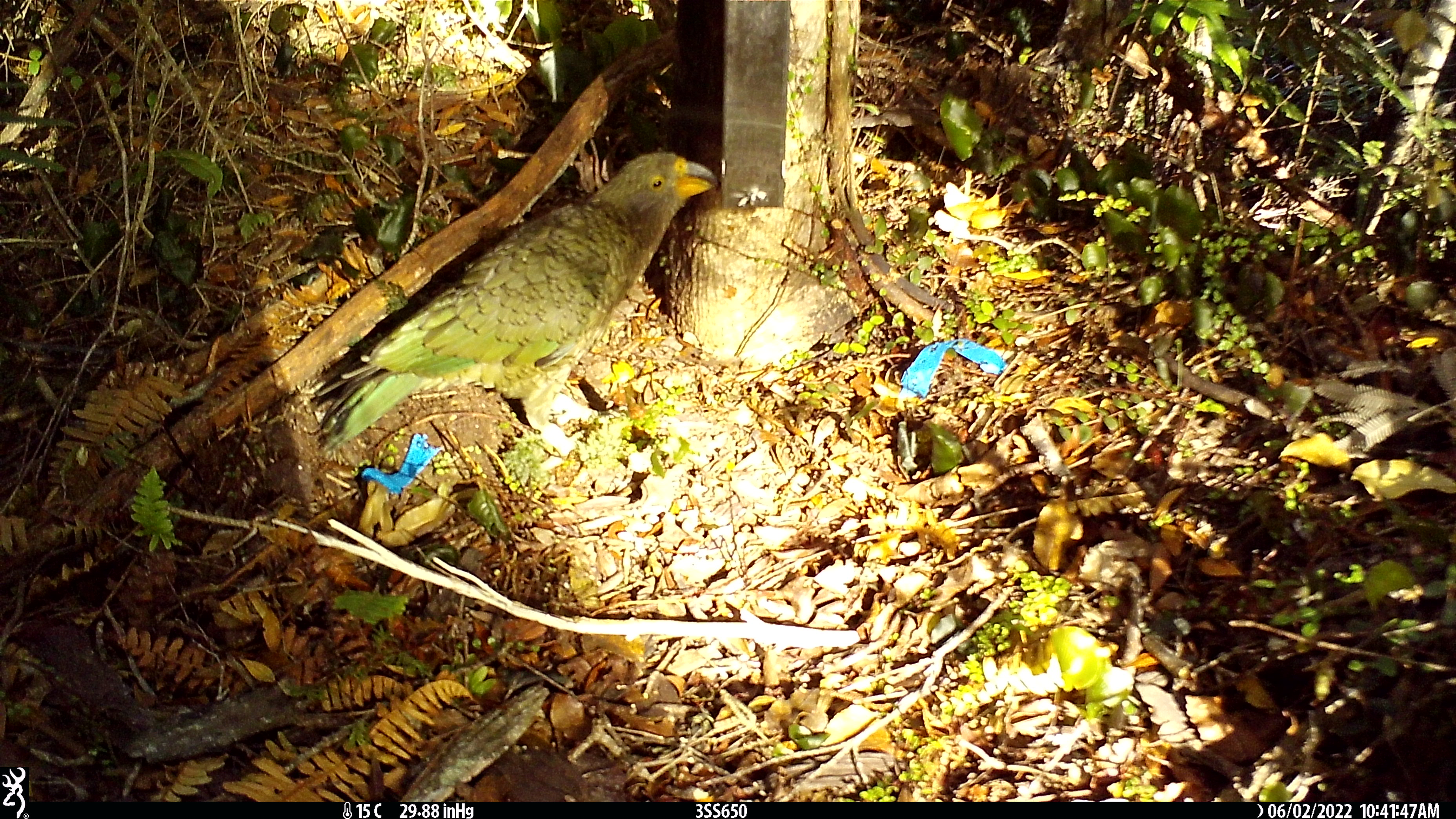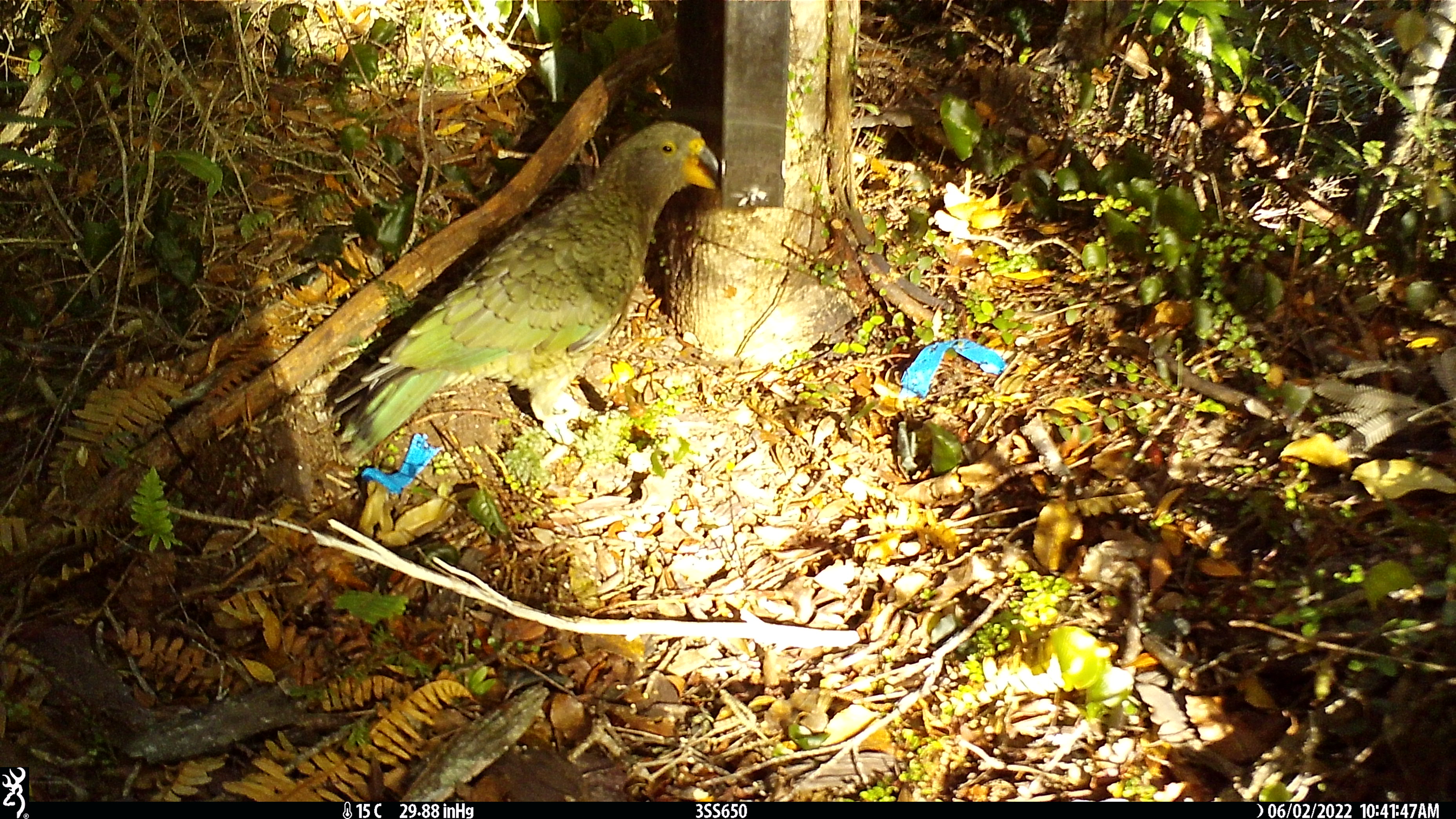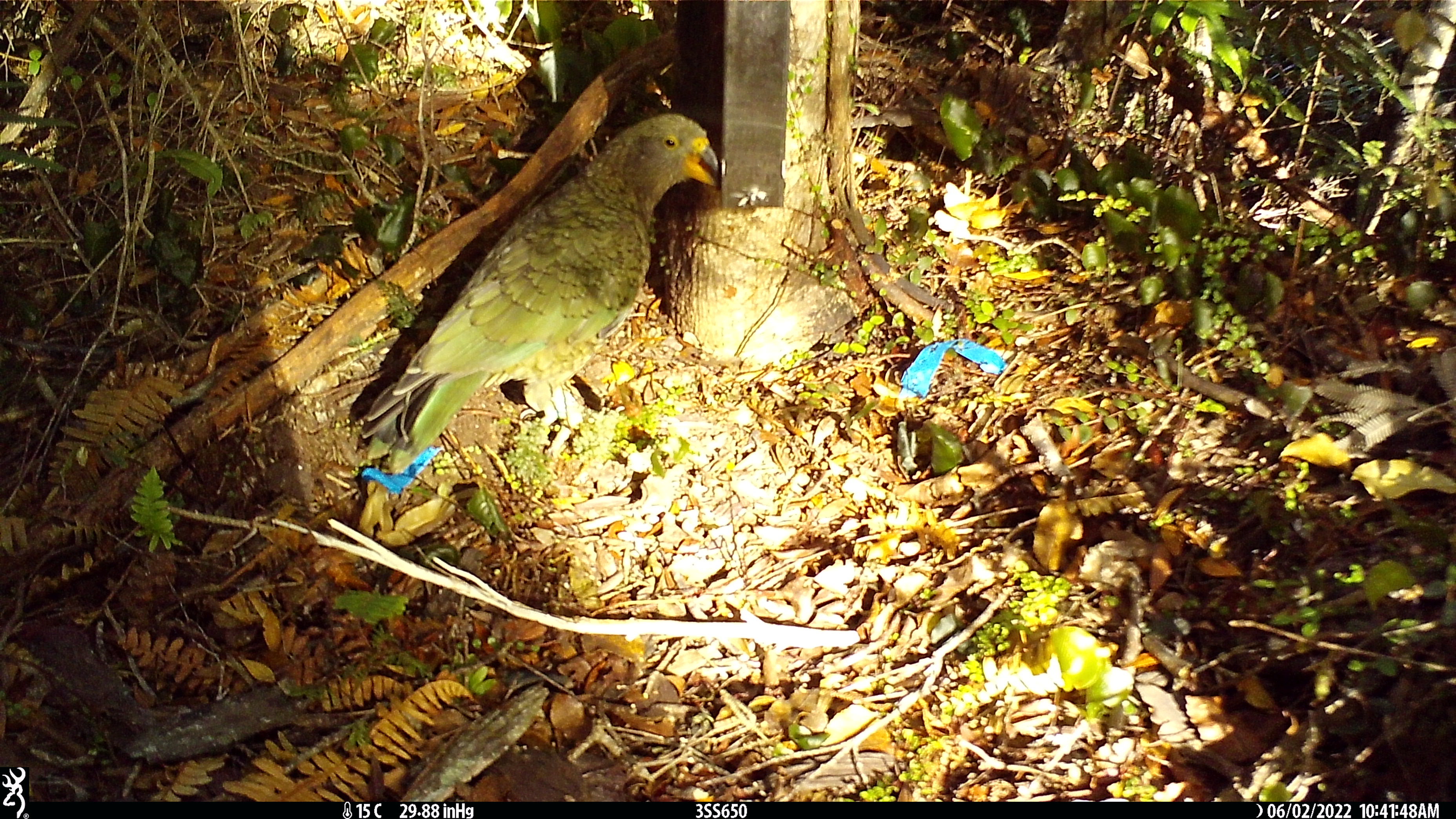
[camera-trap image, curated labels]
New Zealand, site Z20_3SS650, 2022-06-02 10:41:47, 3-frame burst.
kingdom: Animalia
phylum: Chordata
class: Aves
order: Psittaciformes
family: Strigopidae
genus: Nestor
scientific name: Nestor notabilis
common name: kea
Kea (Nestor notabilis).